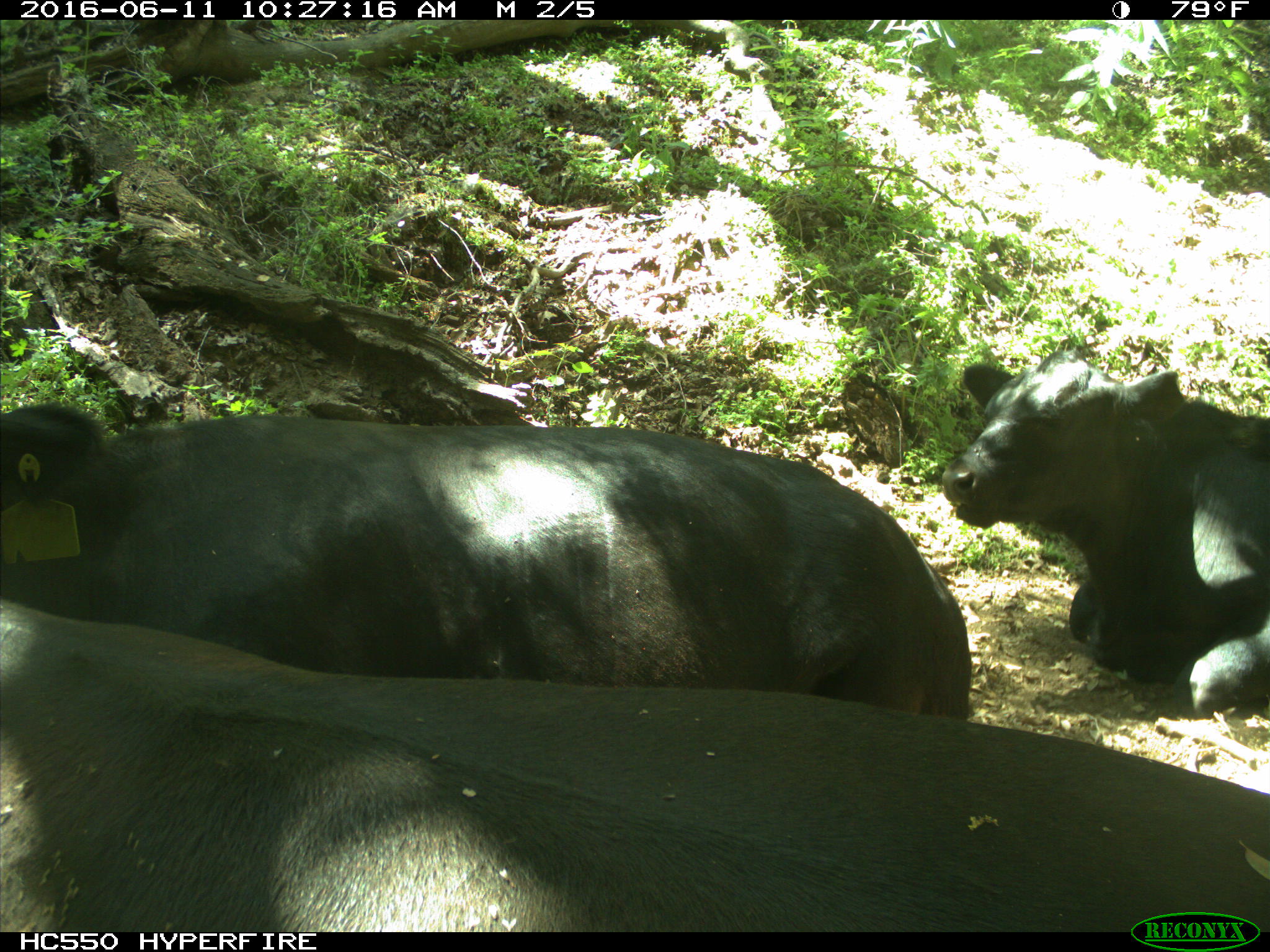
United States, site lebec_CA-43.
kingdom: Animalia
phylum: Chordata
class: Mammalia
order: Artiodactyla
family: Bovidae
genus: Bos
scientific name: Bos taurus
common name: domestic cow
Bos taurus (domestic cow).